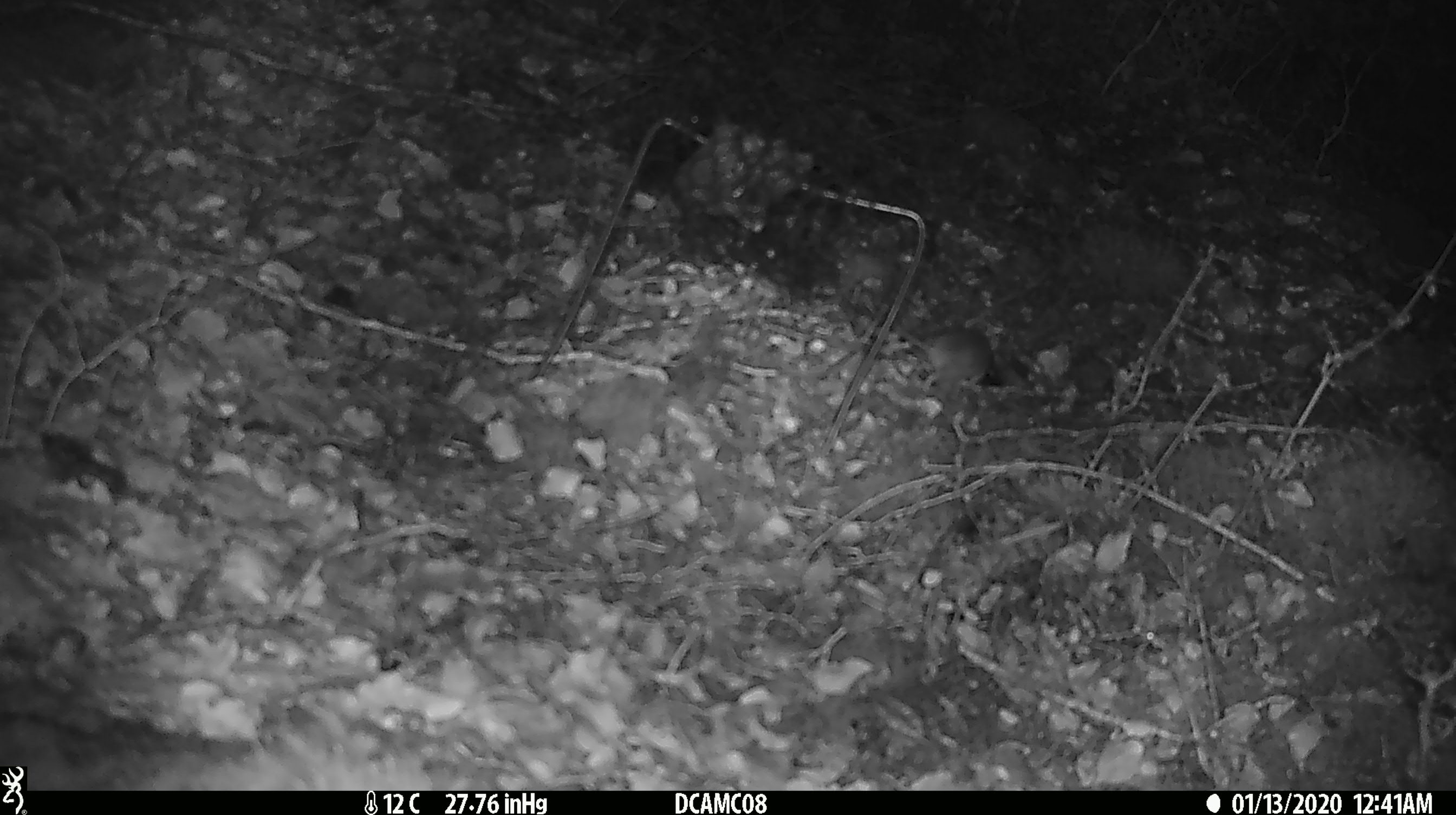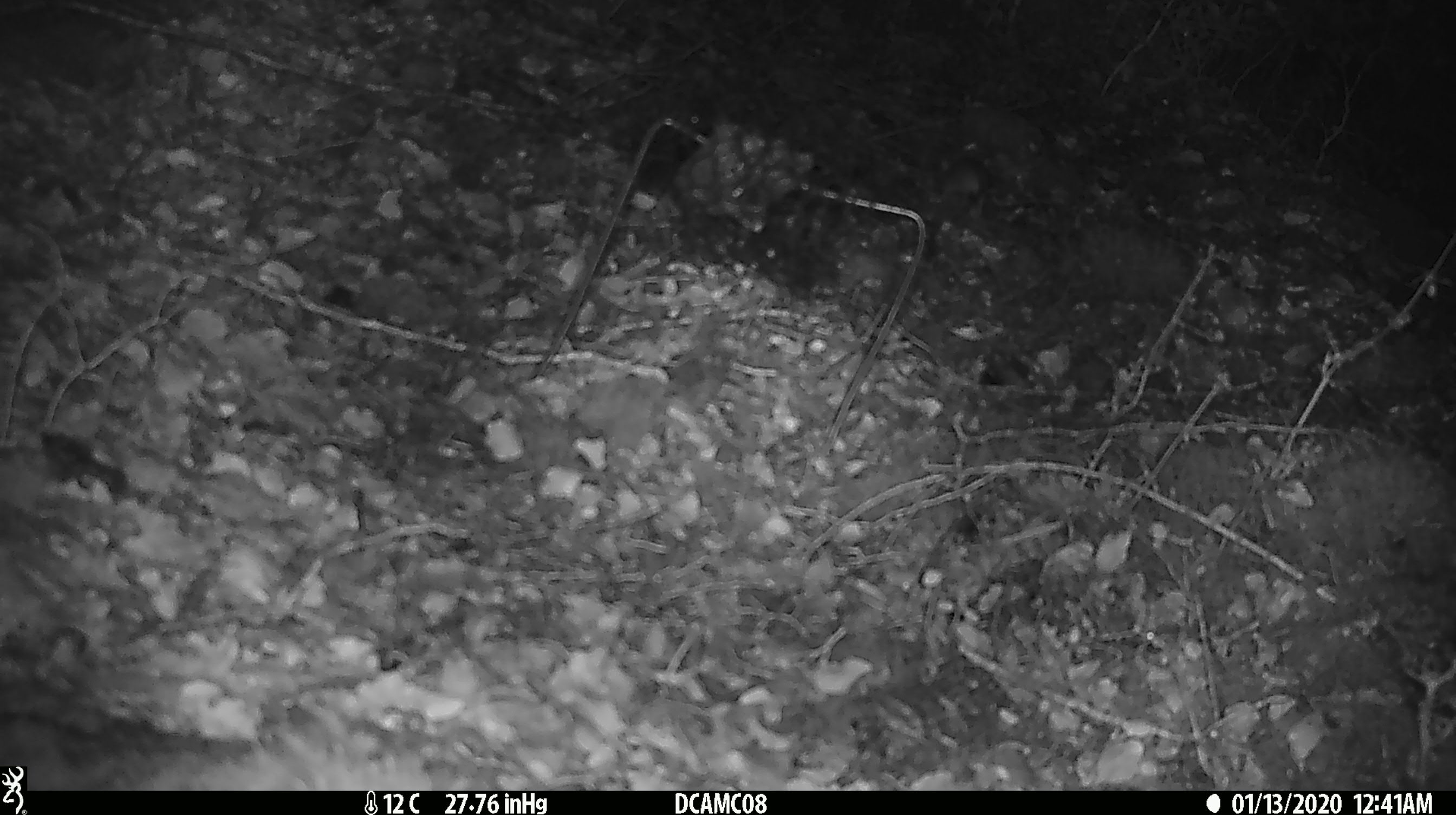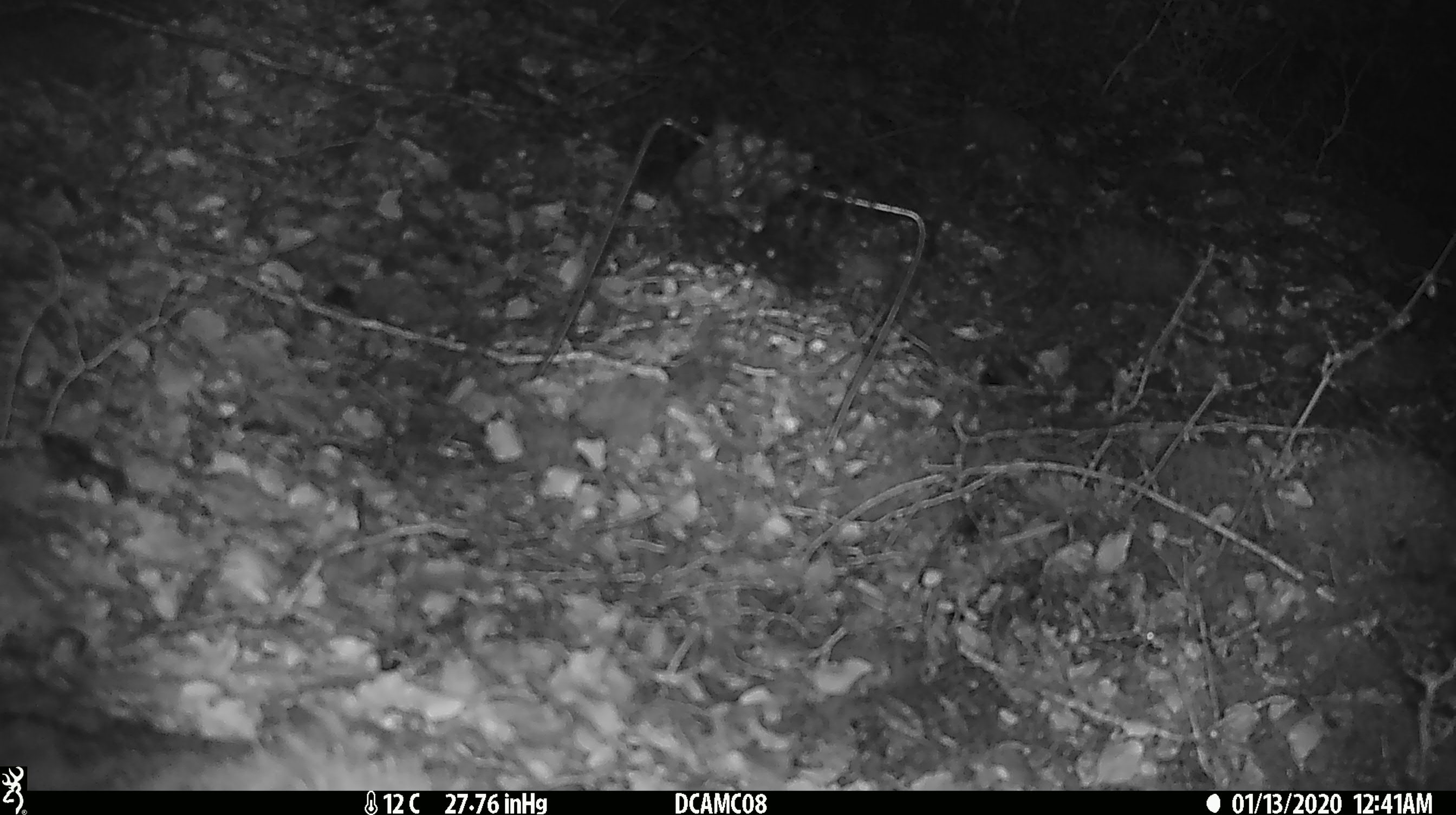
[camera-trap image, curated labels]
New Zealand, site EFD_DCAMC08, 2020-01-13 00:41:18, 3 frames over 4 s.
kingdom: Animalia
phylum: Chordata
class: Mammalia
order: Rodentia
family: Muridae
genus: Mus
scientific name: Mus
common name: mouse